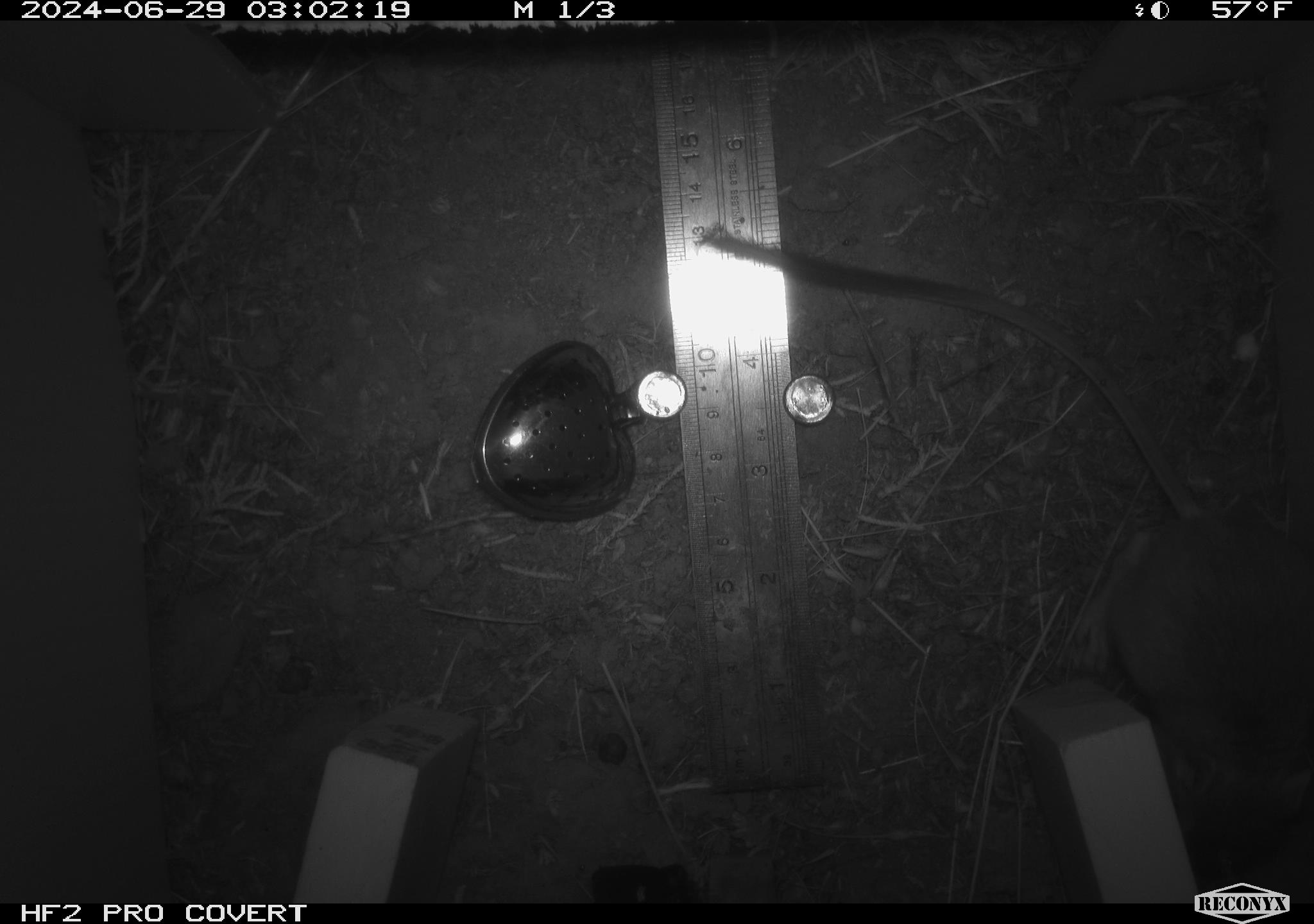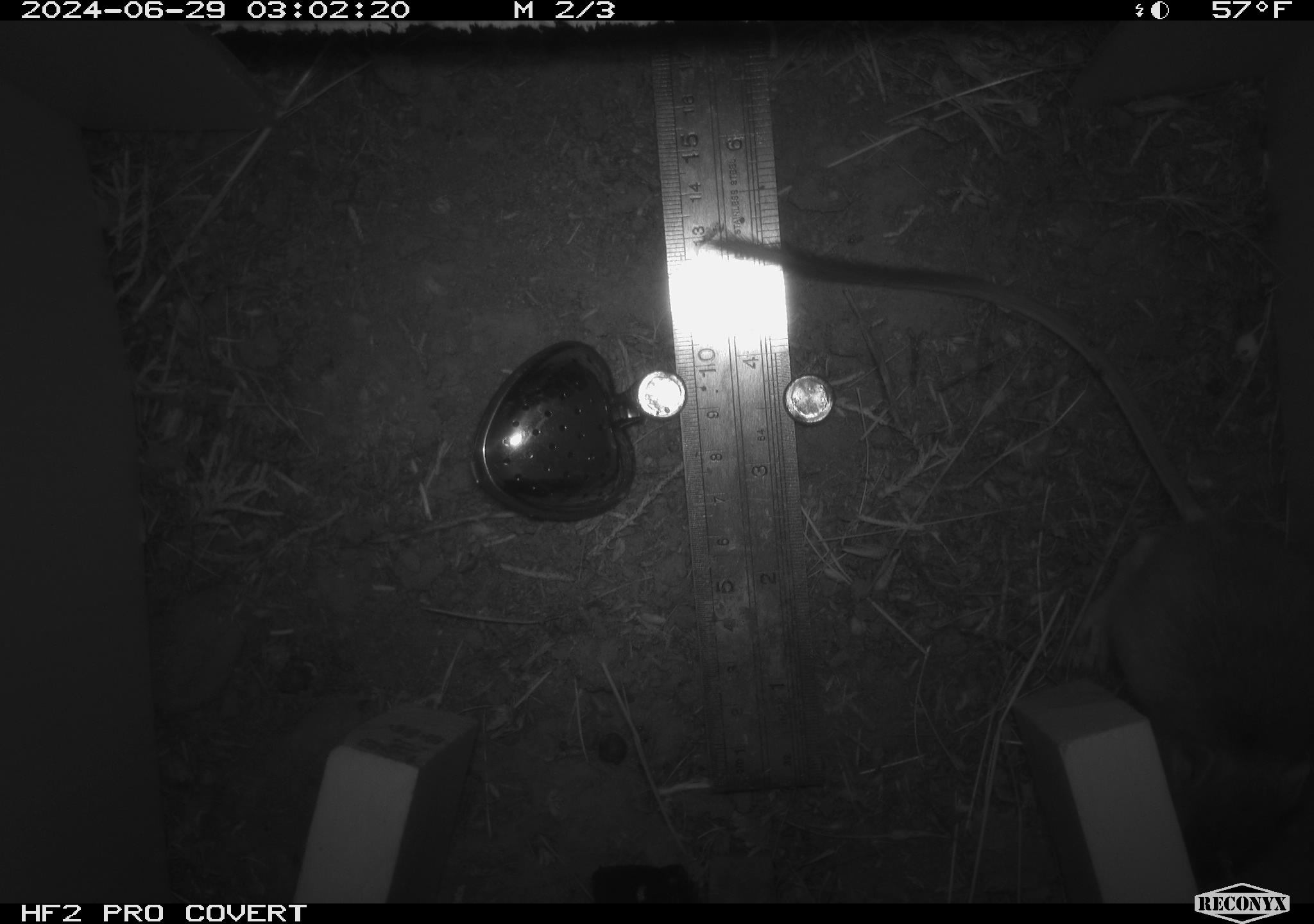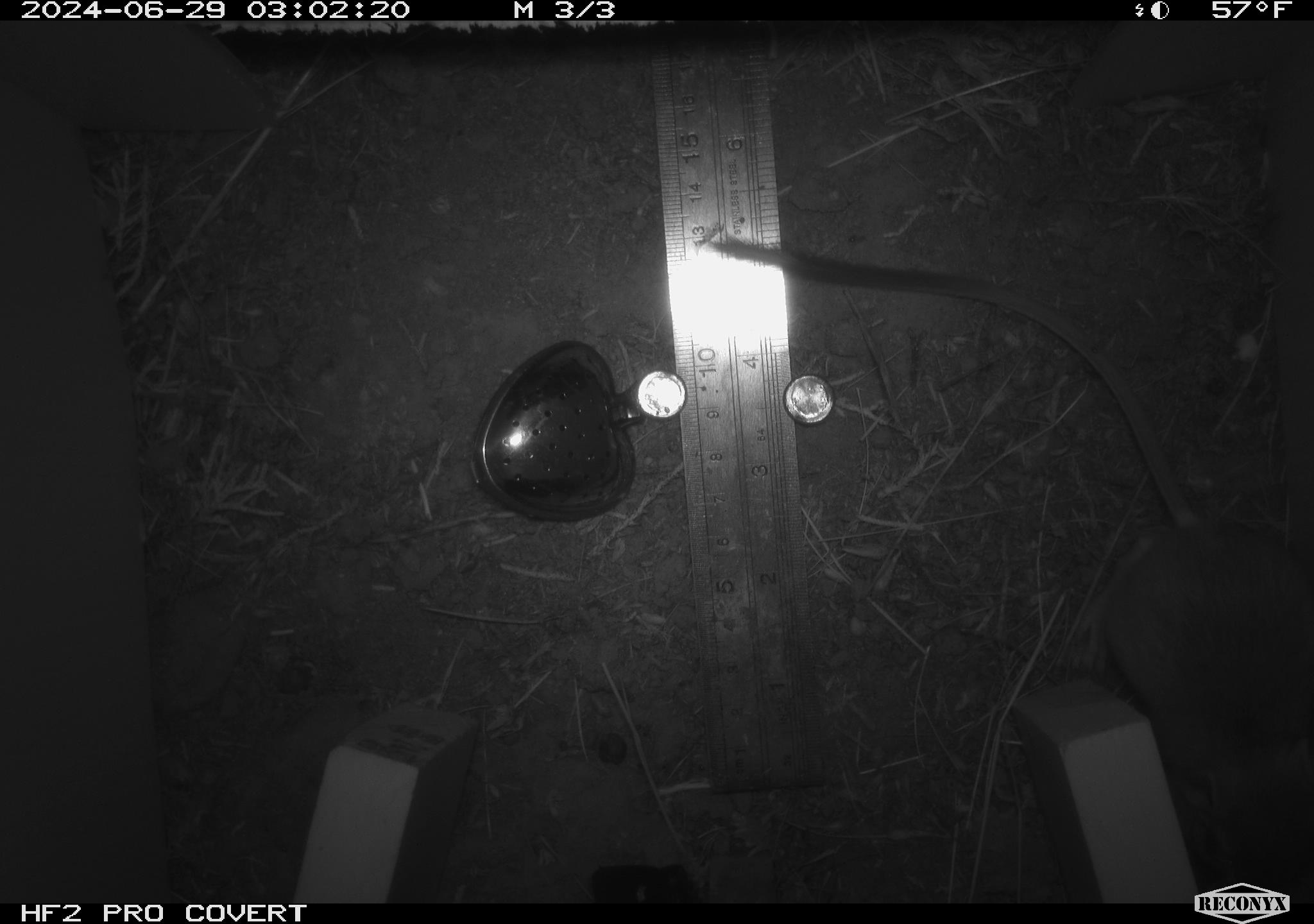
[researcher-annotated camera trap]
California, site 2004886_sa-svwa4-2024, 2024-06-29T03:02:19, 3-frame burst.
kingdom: Animalia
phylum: Chordata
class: Mammalia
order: Rodentia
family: Heteromyidae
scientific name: Heteromyidae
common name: kangaroo rats and pocket mice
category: heteromyidae family